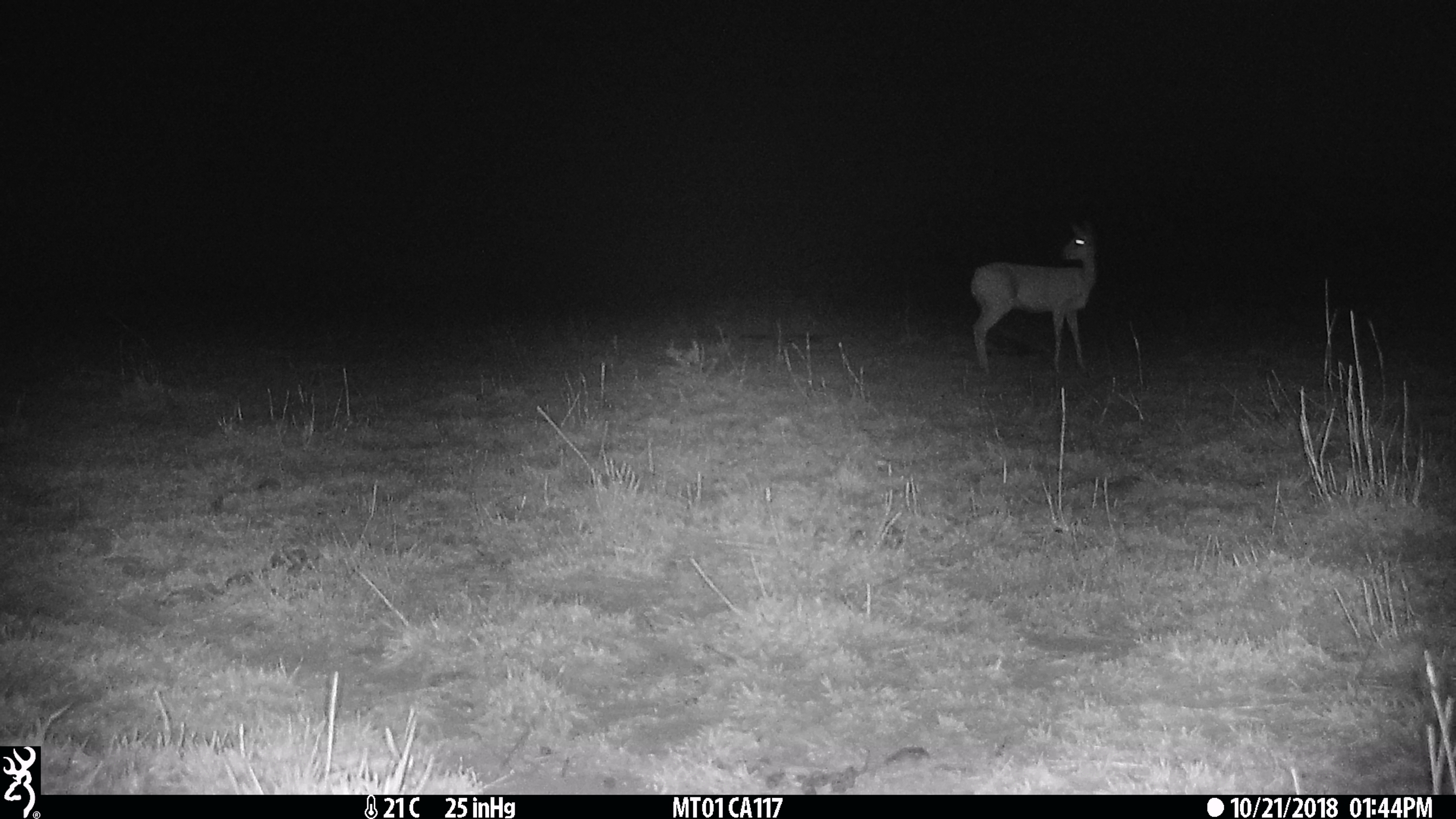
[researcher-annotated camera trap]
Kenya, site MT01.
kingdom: Animalia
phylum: Chordata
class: Mammalia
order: Artiodactyla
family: Bovidae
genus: Ourebia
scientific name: Ourebia ourebi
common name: oribi